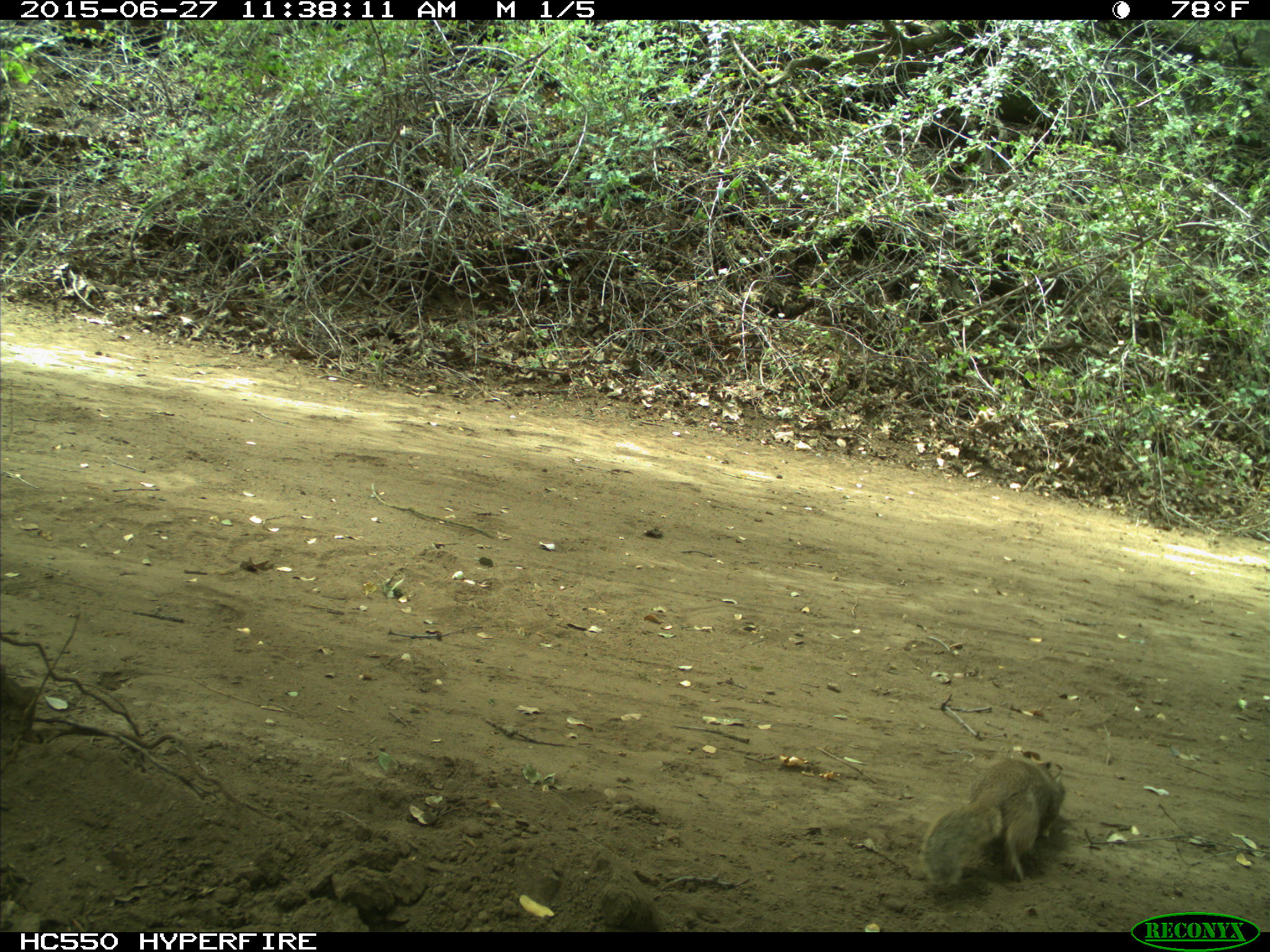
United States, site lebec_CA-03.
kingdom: Animalia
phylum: Chordata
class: Mammalia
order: Rodentia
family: Sciuridae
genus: Otospermophilus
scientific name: Otospermophilus beecheyi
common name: california ground squirrel